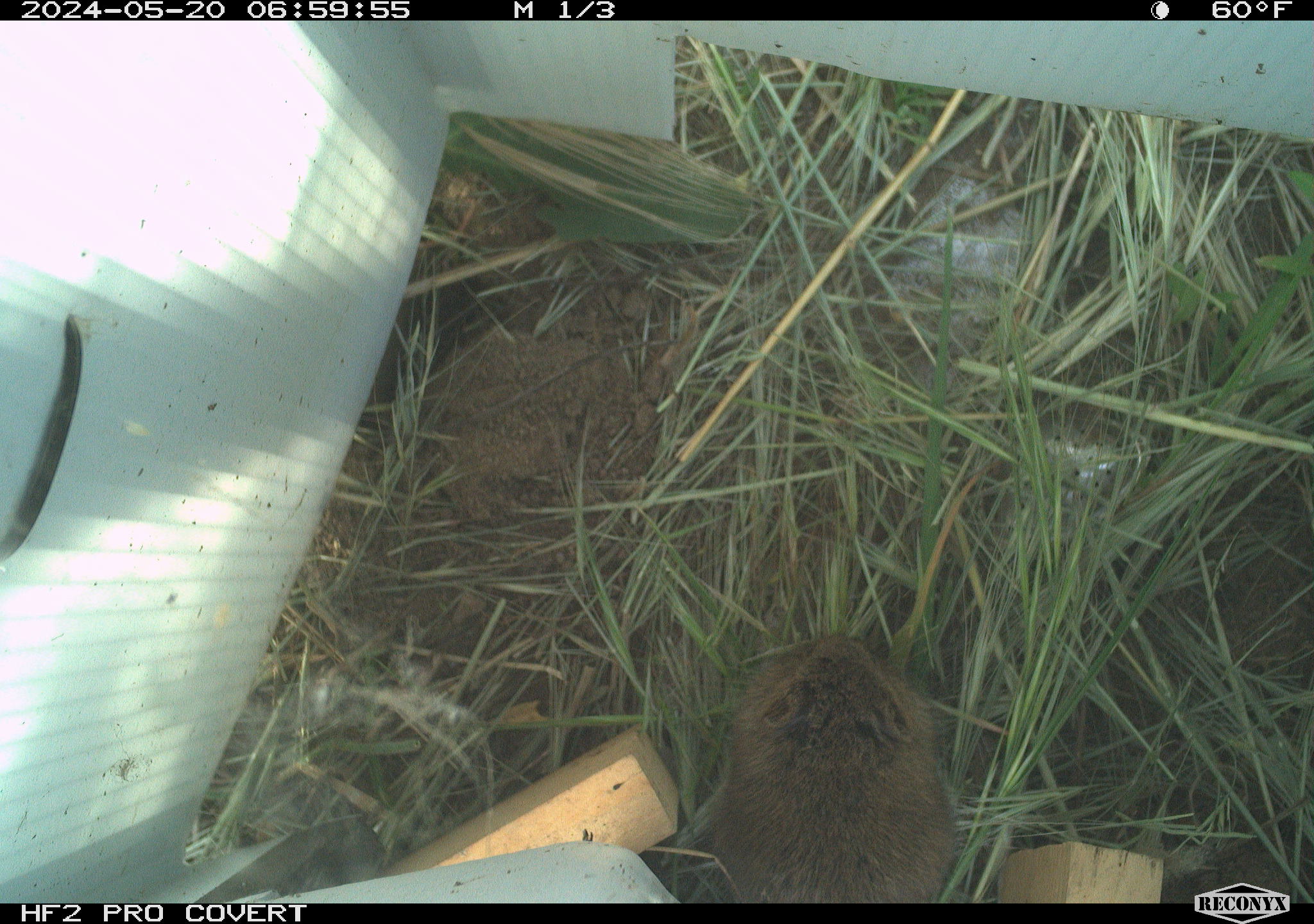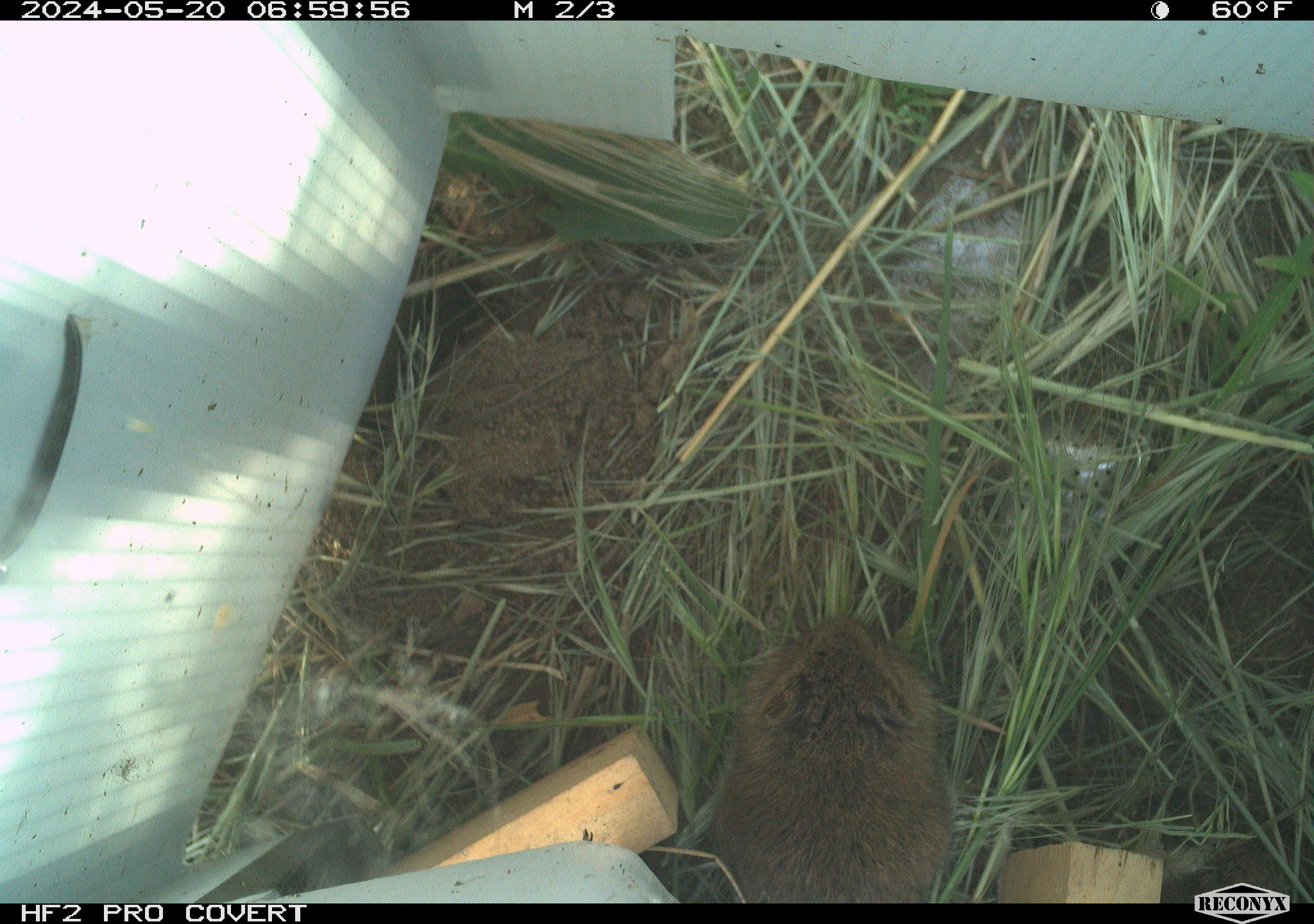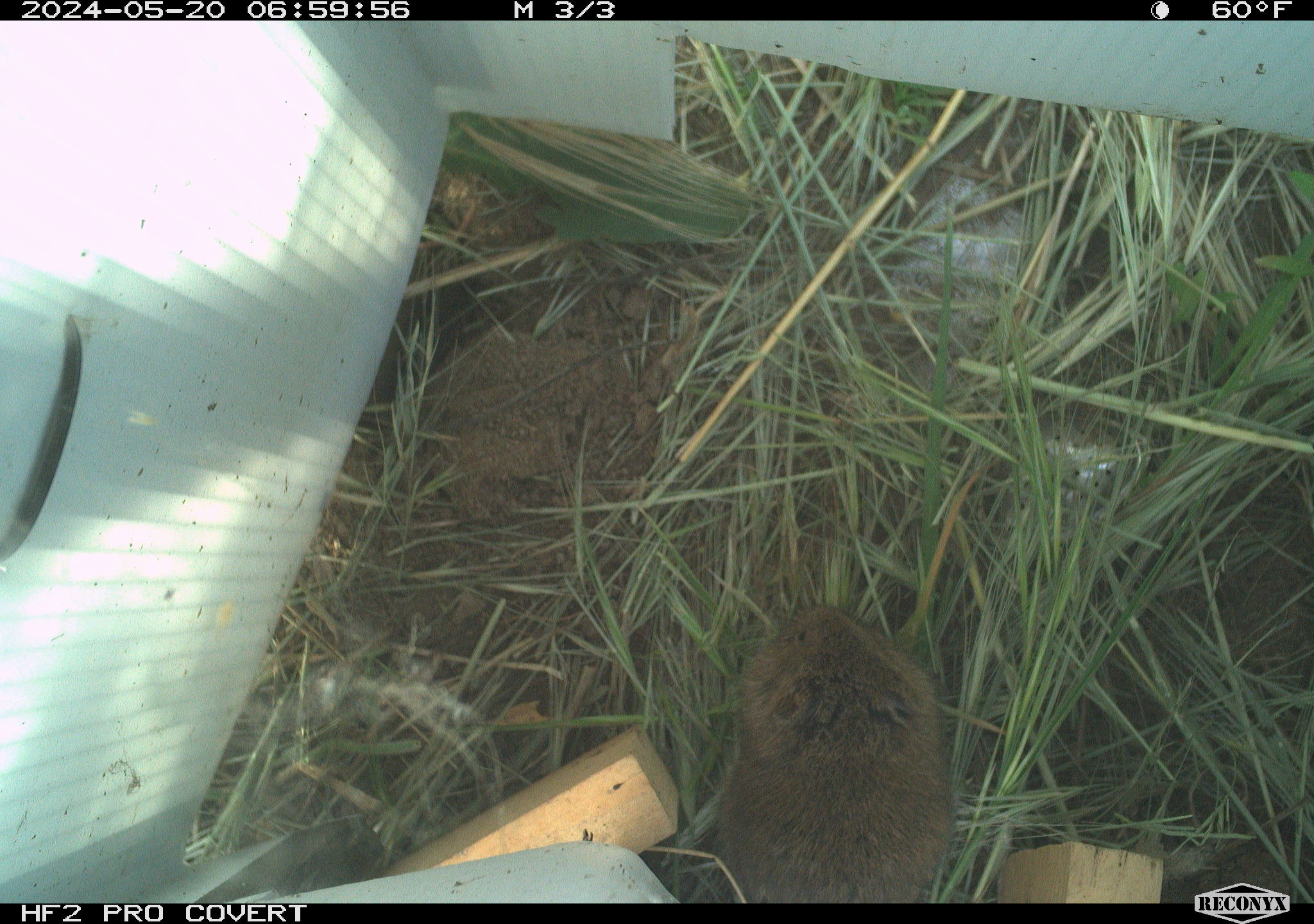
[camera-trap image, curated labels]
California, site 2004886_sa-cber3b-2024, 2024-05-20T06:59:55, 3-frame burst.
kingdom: Animalia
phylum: Chordata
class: Mammalia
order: Rodentia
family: Cricetidae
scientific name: Arvicolinae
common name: voles, lemmings, and muskrats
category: arvicolinae subfamily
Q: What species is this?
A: Arvicolinae subfamily (voles, lemmings, and muskrats) (Arvicolinae).